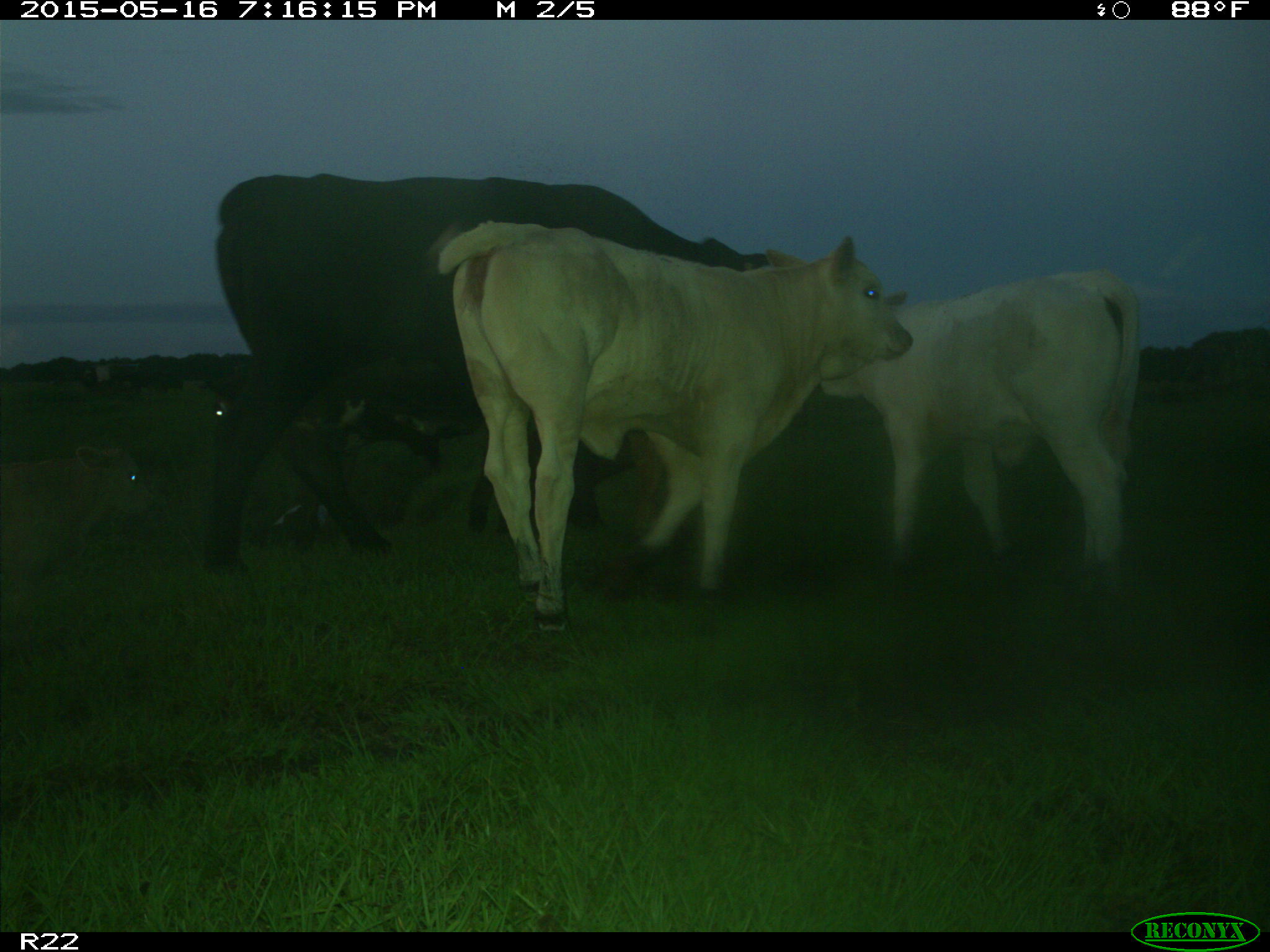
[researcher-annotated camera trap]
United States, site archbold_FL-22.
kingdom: Animalia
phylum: Chordata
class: Mammalia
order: Artiodactyla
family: Bovidae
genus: Bos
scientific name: Bos taurus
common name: domestic cow